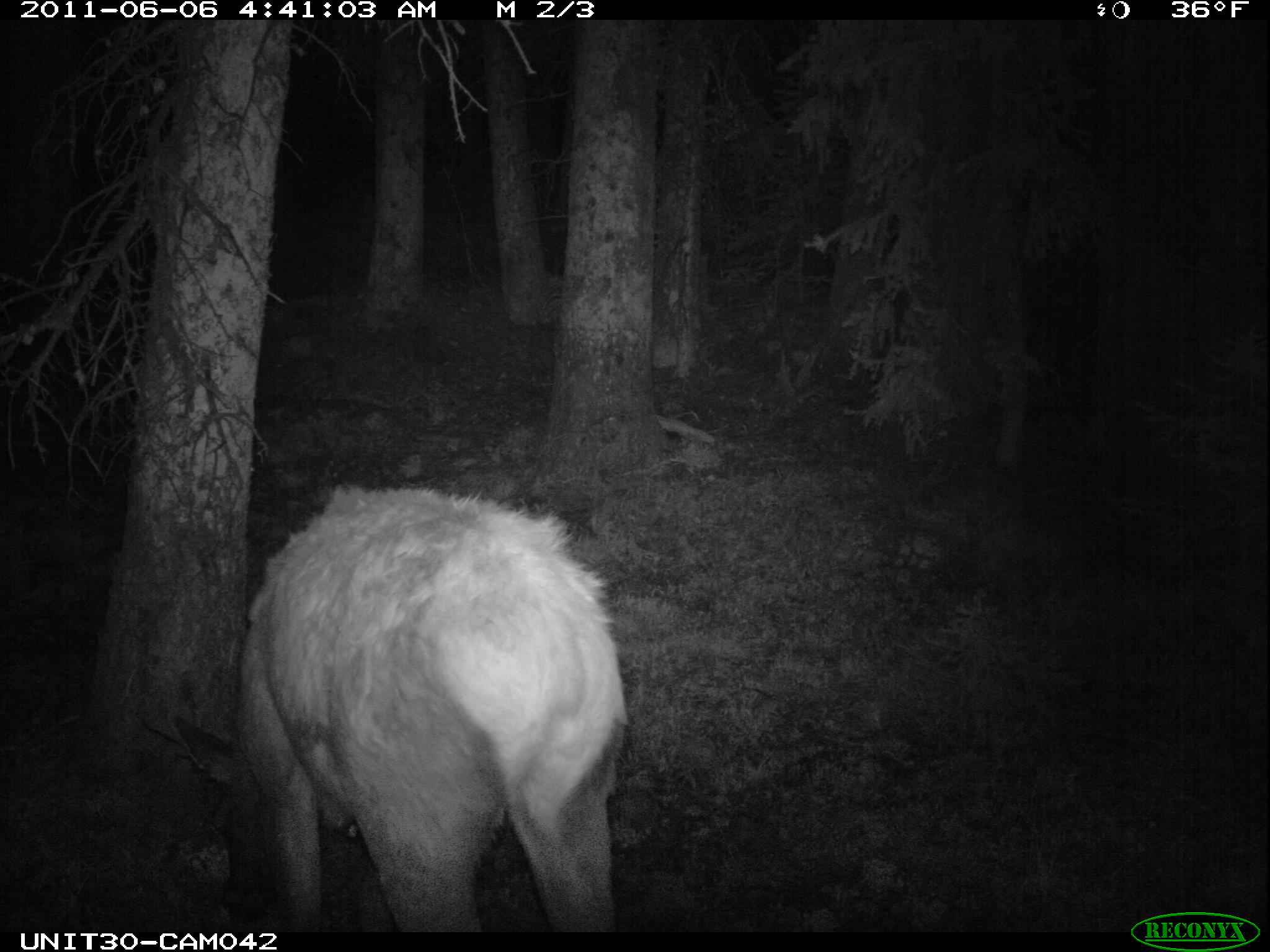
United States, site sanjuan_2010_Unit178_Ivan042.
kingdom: Animalia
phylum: Chordata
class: Mammalia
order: Artiodactyla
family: Cervidae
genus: Cervus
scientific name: Cervus elaphus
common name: red deer